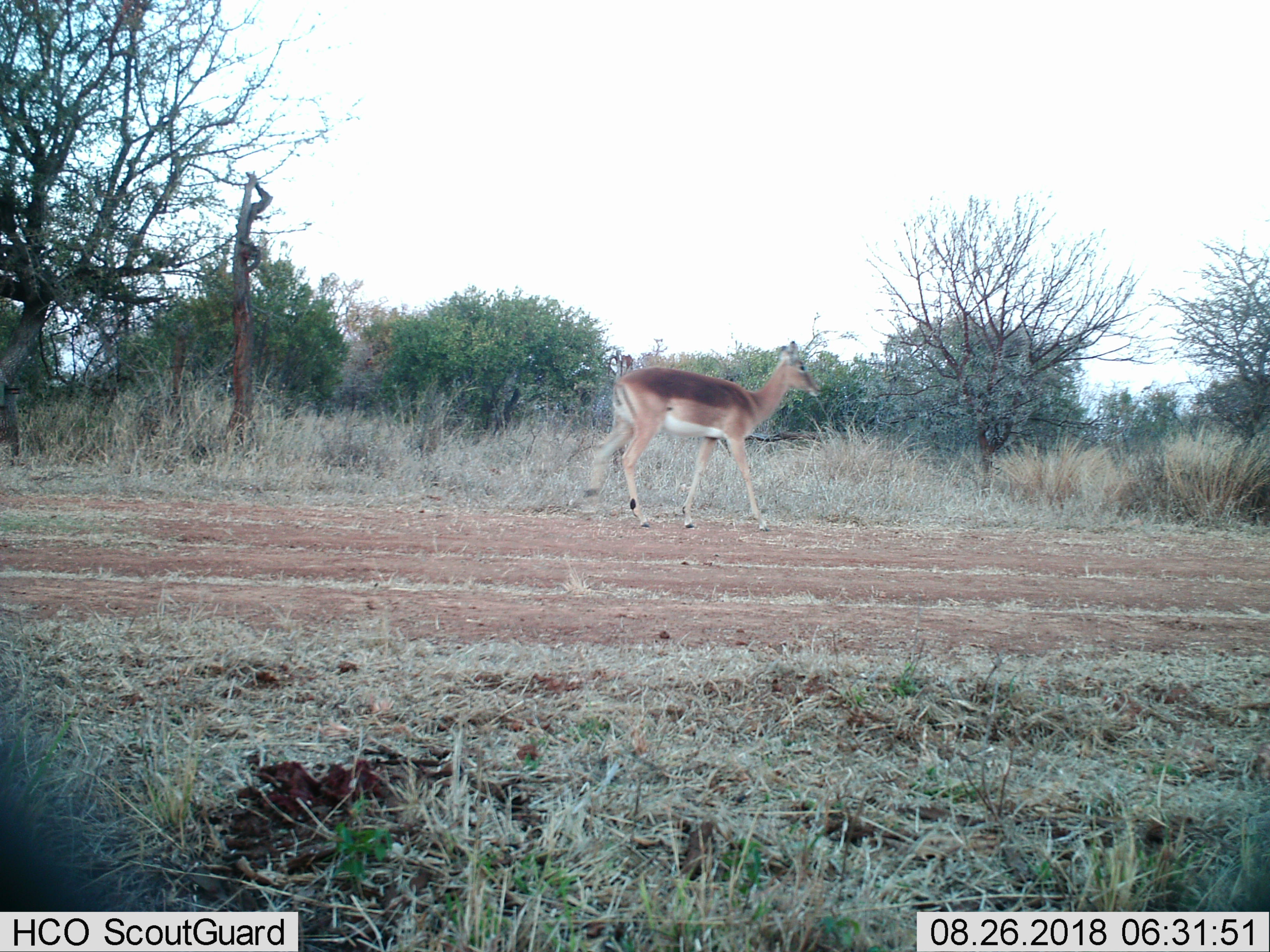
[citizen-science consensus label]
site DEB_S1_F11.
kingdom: Animalia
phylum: Chordata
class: Mammalia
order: Artiodactyla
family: Bovidae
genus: Aepyceros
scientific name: Aepyceros melampus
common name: impala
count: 1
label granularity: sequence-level